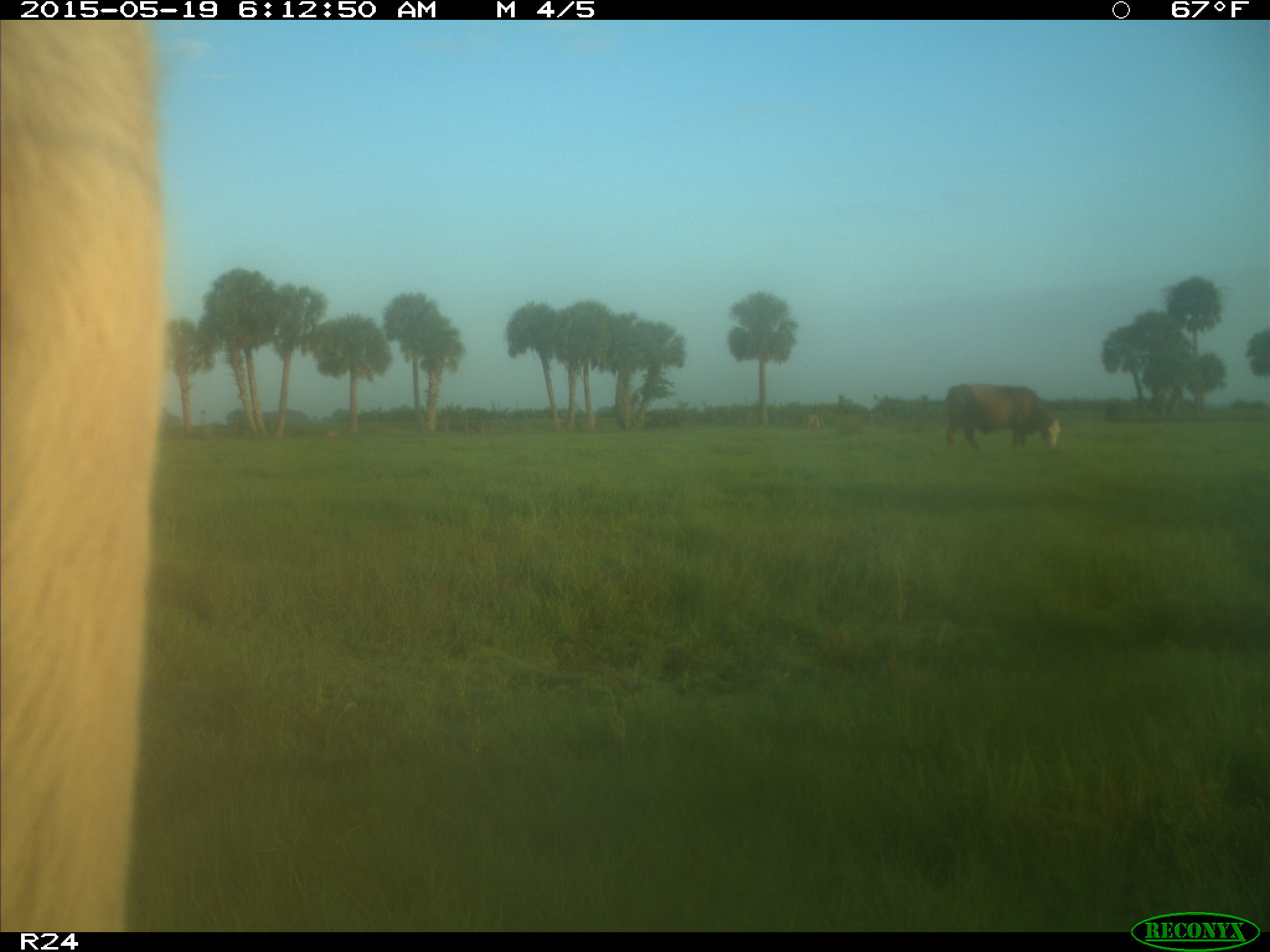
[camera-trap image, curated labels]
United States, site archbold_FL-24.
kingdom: Animalia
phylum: Chordata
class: Mammalia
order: Artiodactyla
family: Bovidae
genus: Bos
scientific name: Bos taurus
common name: domestic cow